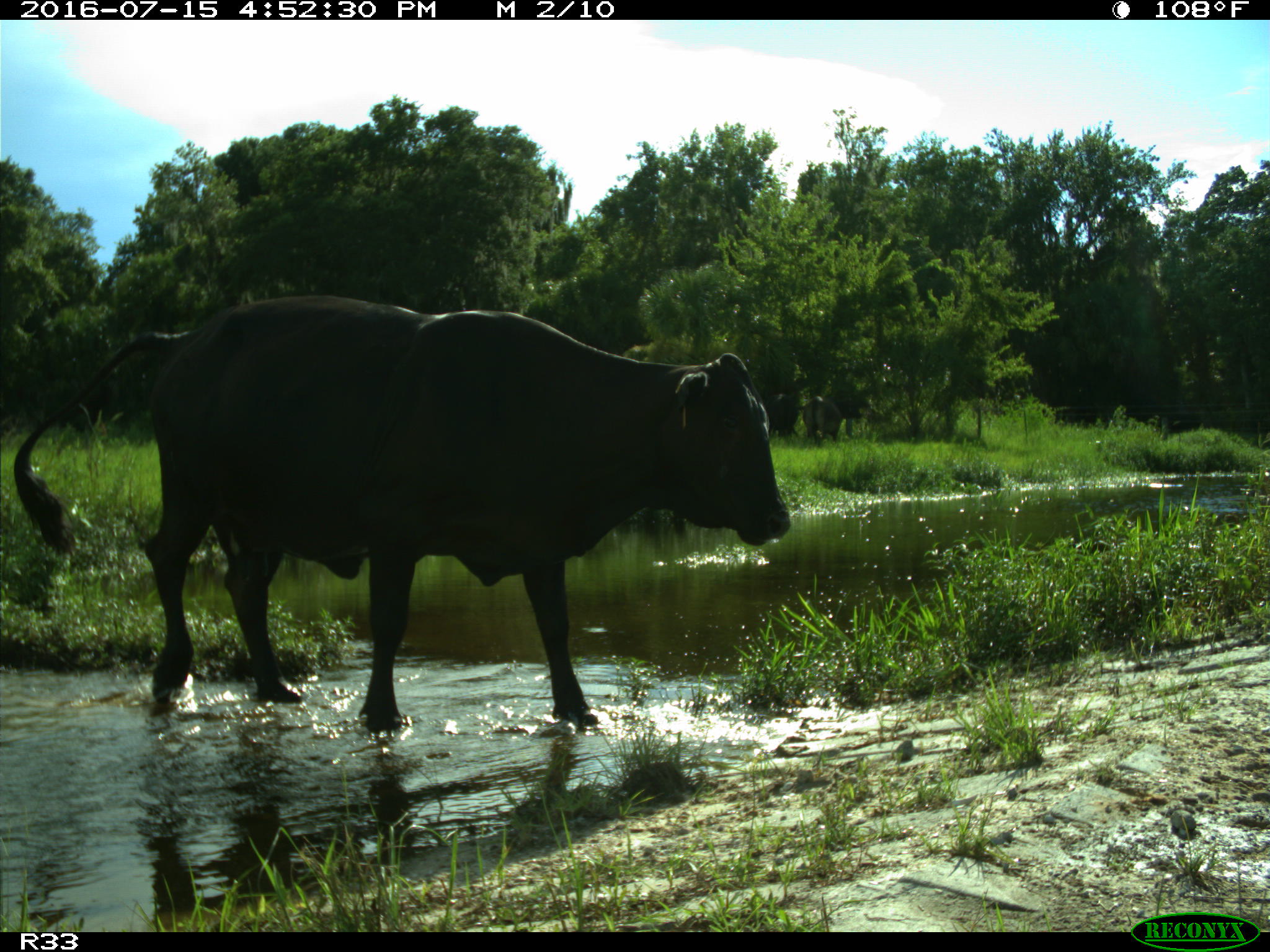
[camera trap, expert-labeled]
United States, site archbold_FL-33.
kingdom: Animalia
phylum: Chordata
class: Mammalia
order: Artiodactyla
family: Bovidae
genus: Bos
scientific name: Bos taurus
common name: domestic cow